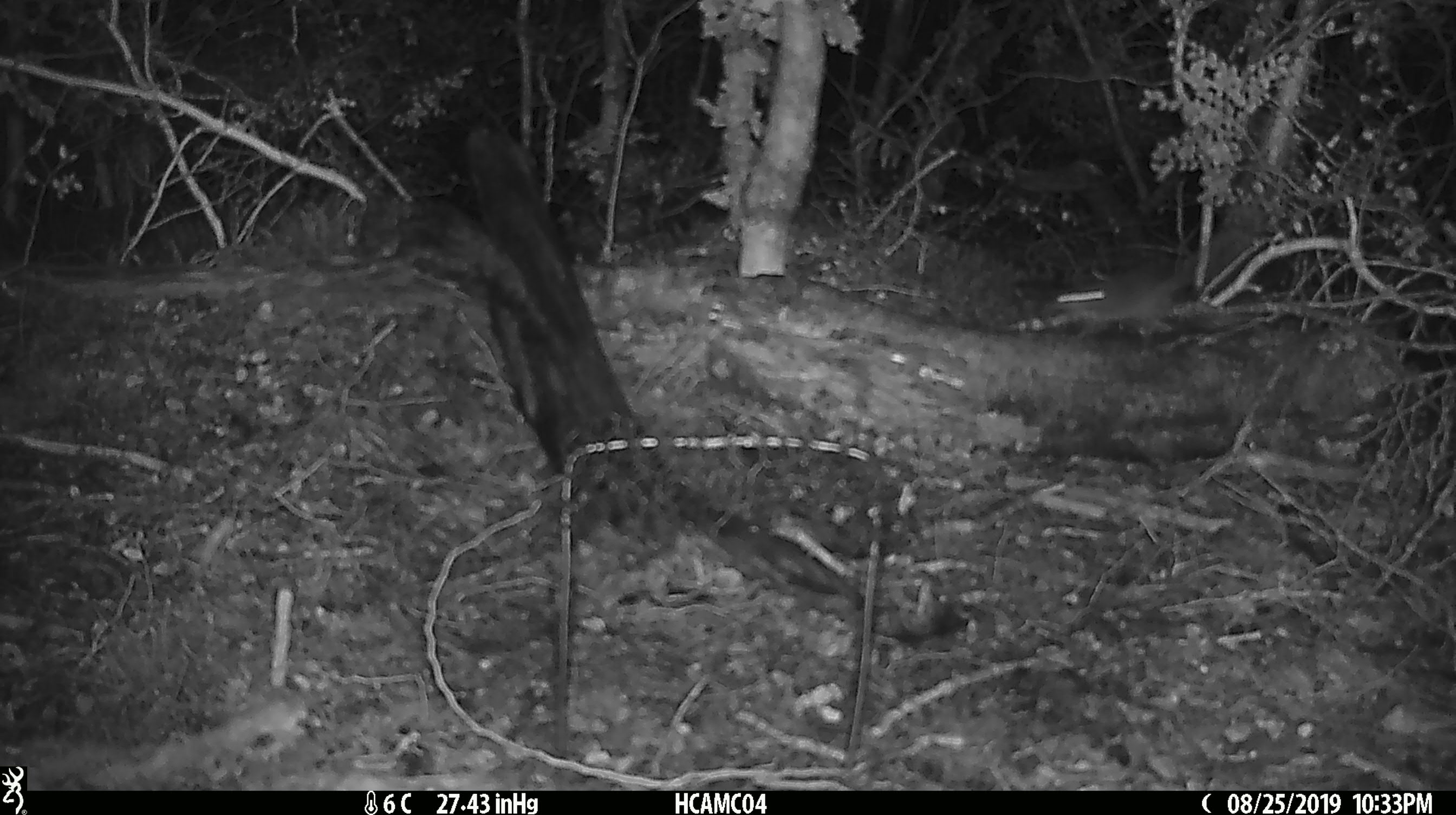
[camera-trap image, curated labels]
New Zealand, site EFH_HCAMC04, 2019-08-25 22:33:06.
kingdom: Animalia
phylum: Chordata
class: Mammalia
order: Rodentia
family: Muridae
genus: Mus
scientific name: Mus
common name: mouse